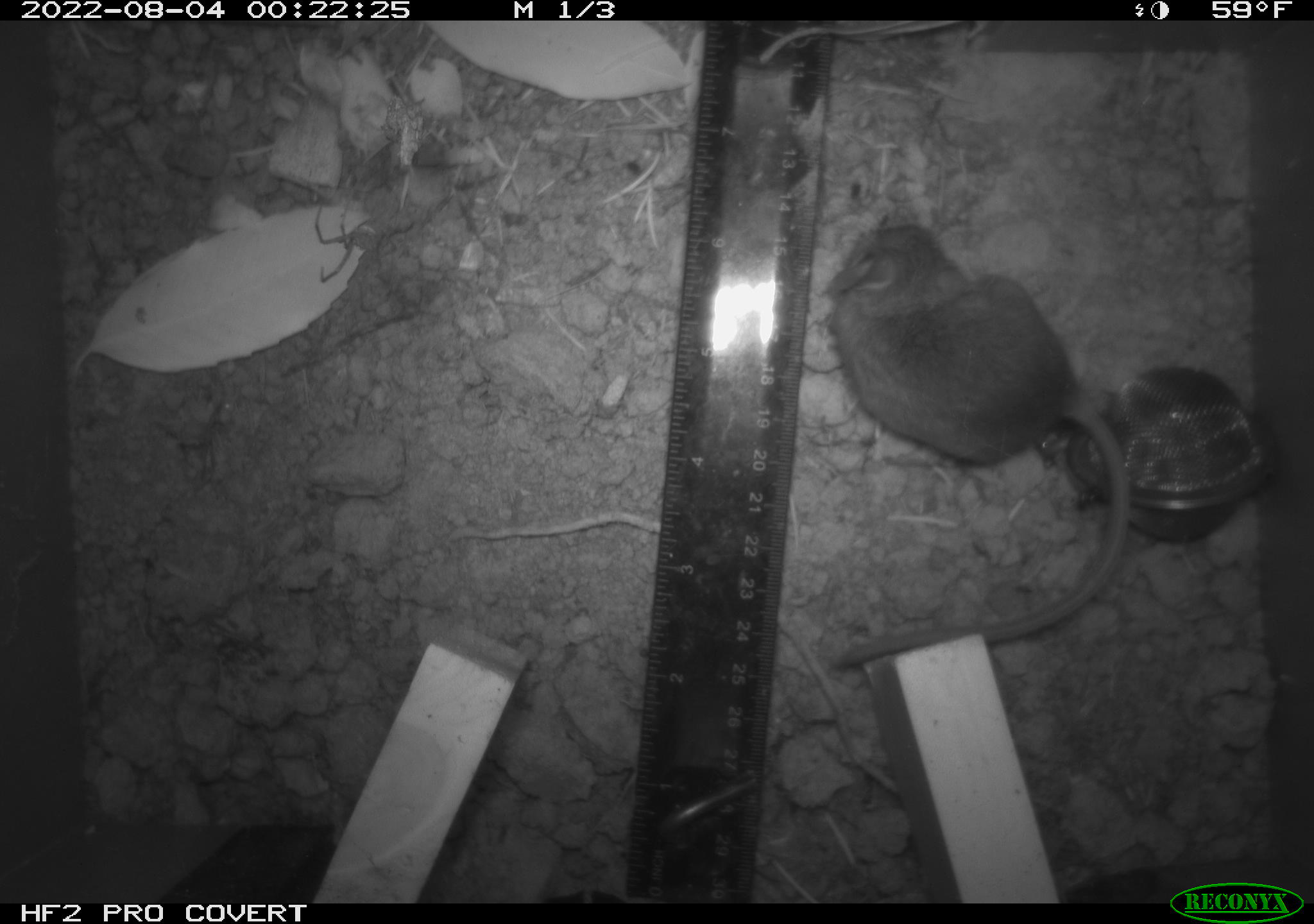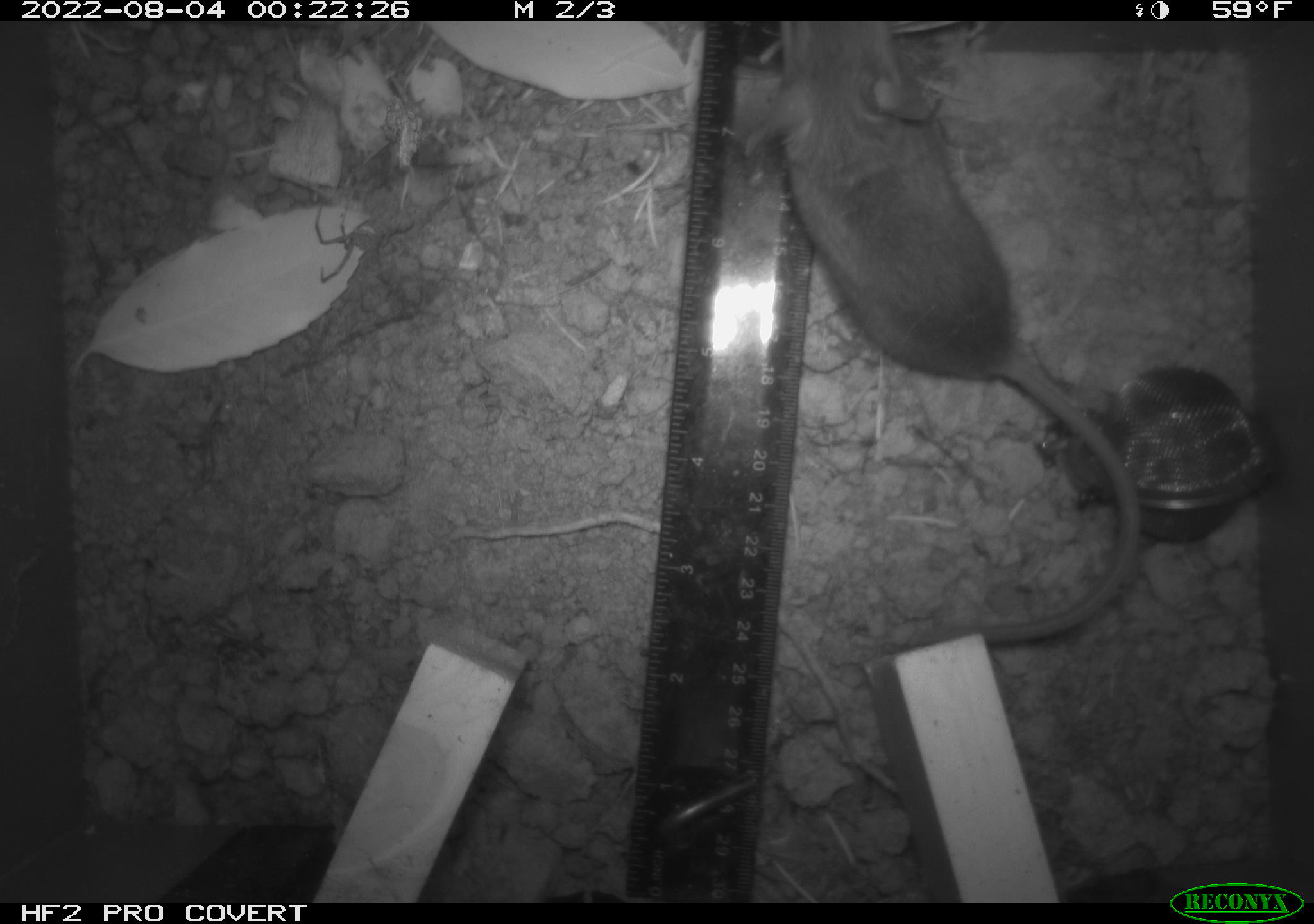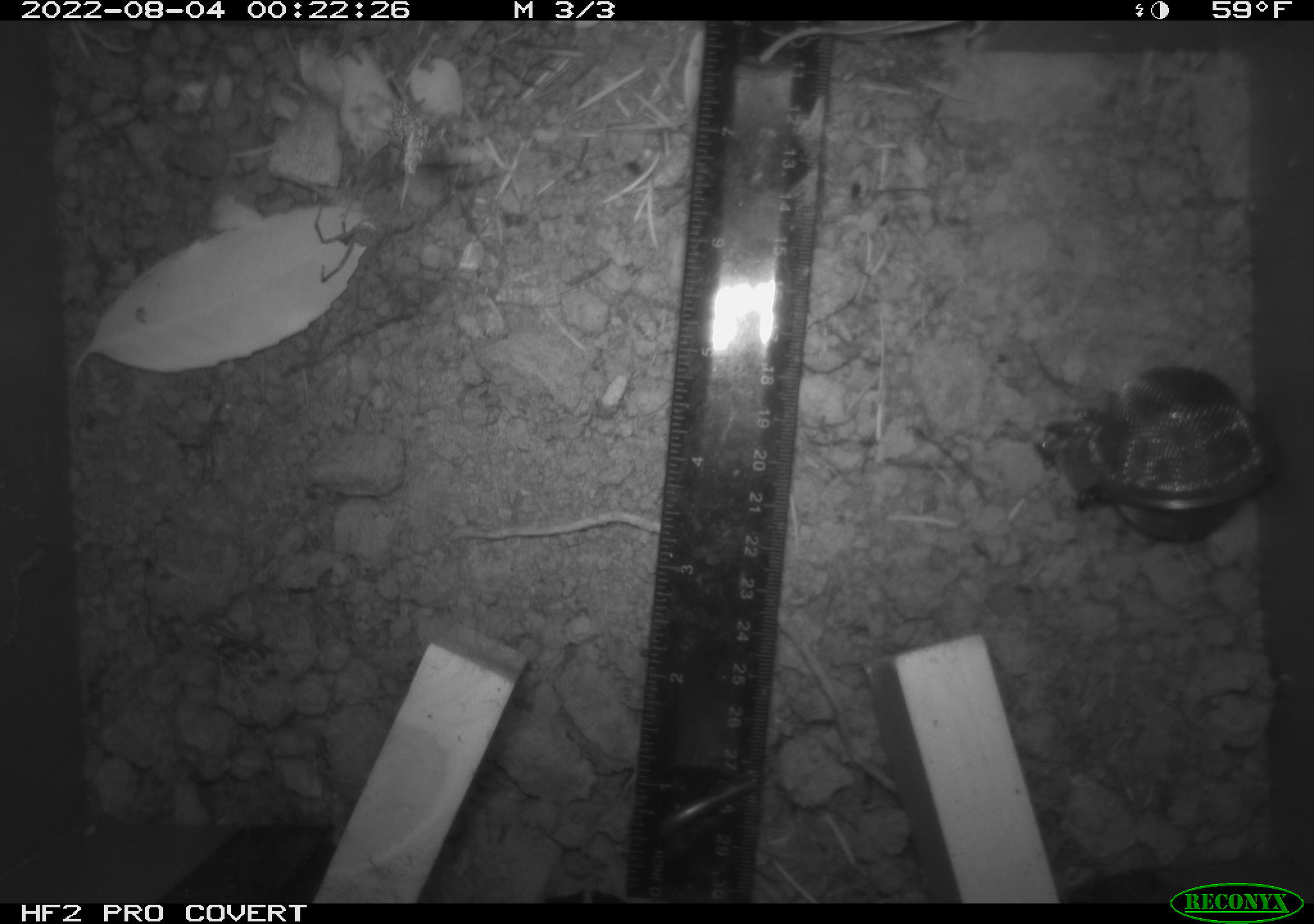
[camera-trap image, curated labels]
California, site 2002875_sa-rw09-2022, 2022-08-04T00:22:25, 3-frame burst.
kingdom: Animalia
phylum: Chordata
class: Mammalia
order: Rodentia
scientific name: Rodentia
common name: rodent